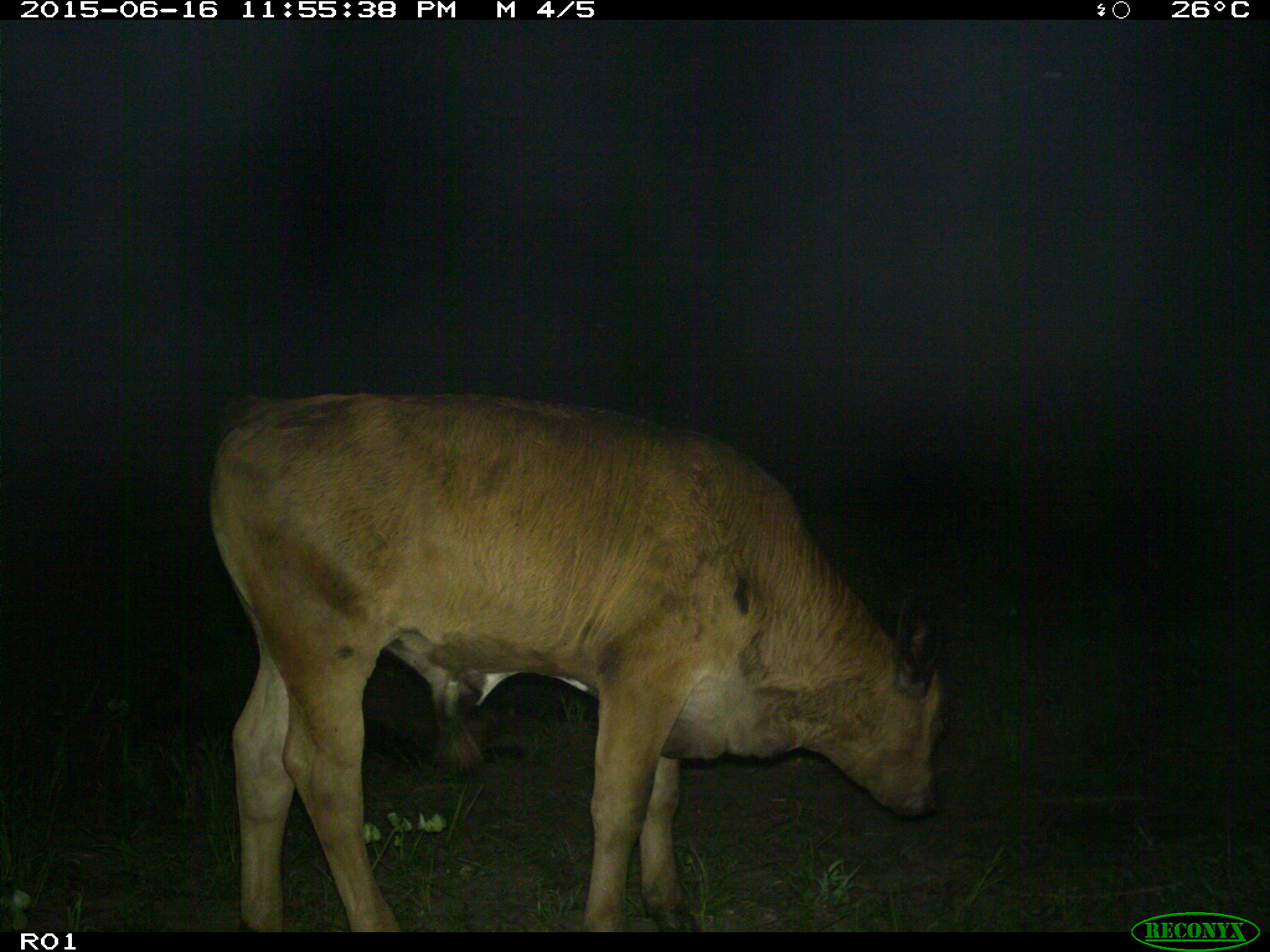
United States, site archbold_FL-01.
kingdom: Animalia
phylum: Chordata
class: Mammalia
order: Artiodactyla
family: Bovidae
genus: Bos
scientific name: Bos taurus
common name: domestic cow